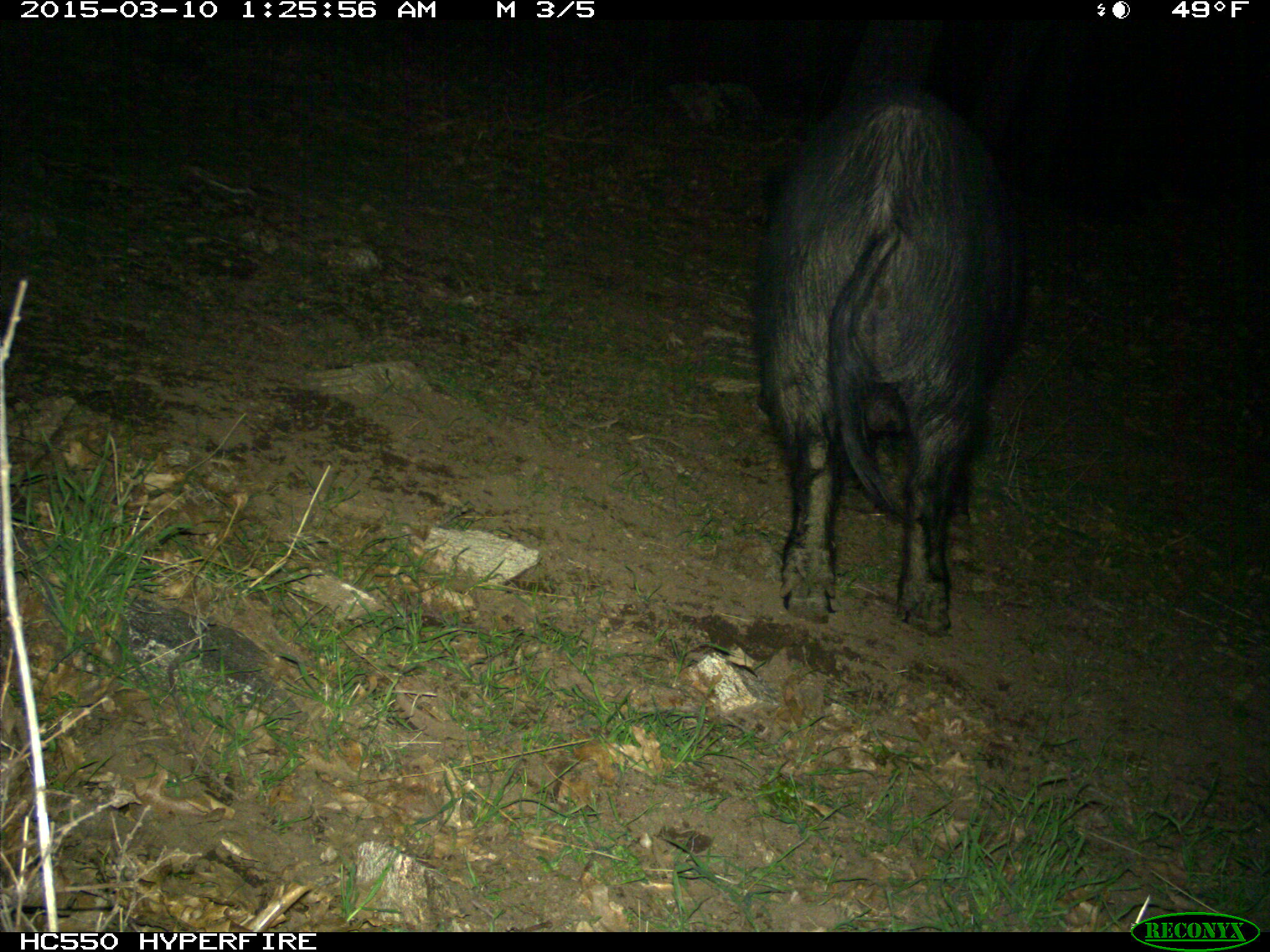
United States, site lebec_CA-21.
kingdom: Animalia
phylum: Chordata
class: Mammalia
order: Artiodactyla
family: Suidae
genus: Sus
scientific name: Sus scrofa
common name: wild boar